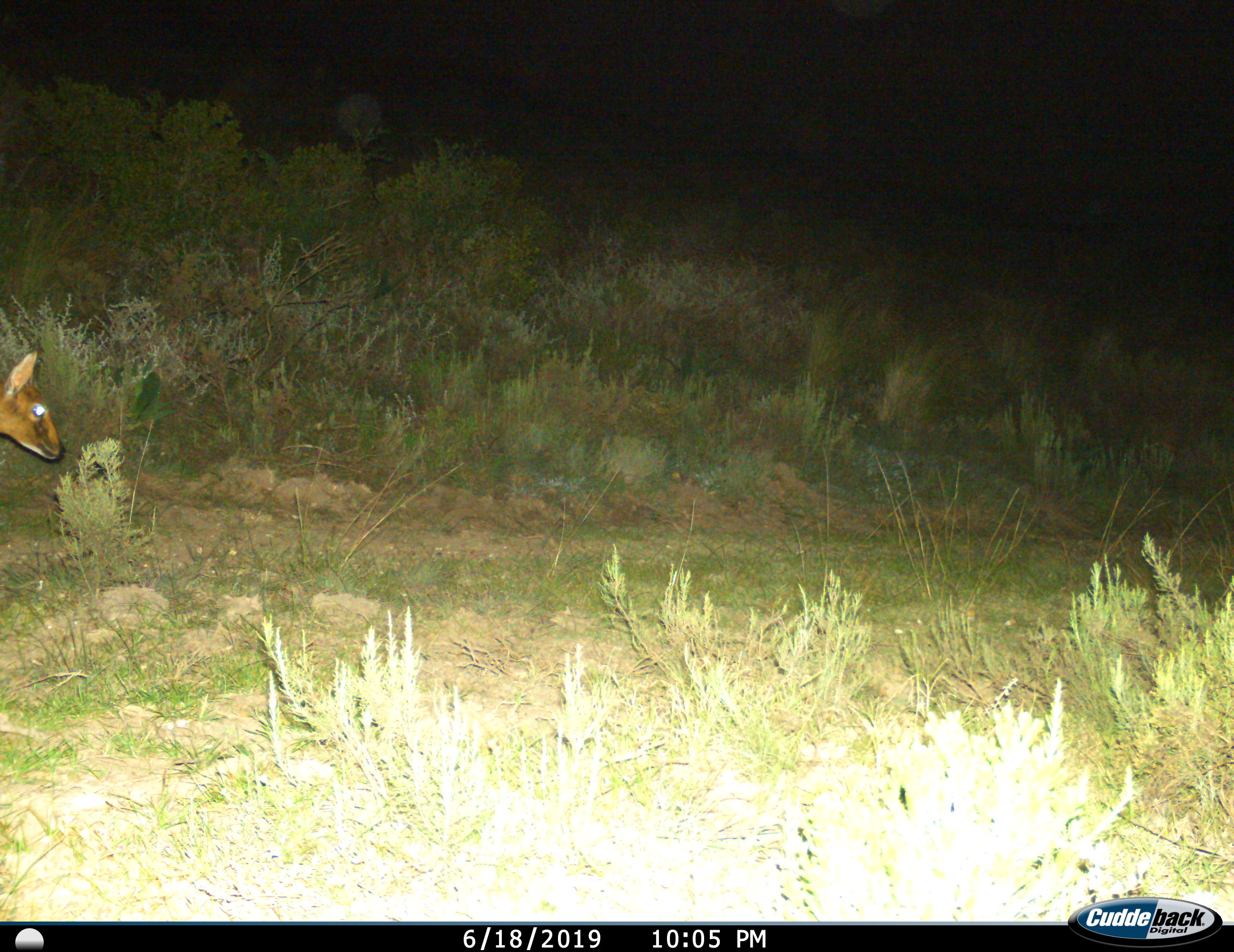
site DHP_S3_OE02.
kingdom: Animalia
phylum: Chordata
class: Mammalia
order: Artiodactyla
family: Bovidae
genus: Raphicerus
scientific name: Raphicerus campestris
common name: steenbok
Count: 1.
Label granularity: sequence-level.